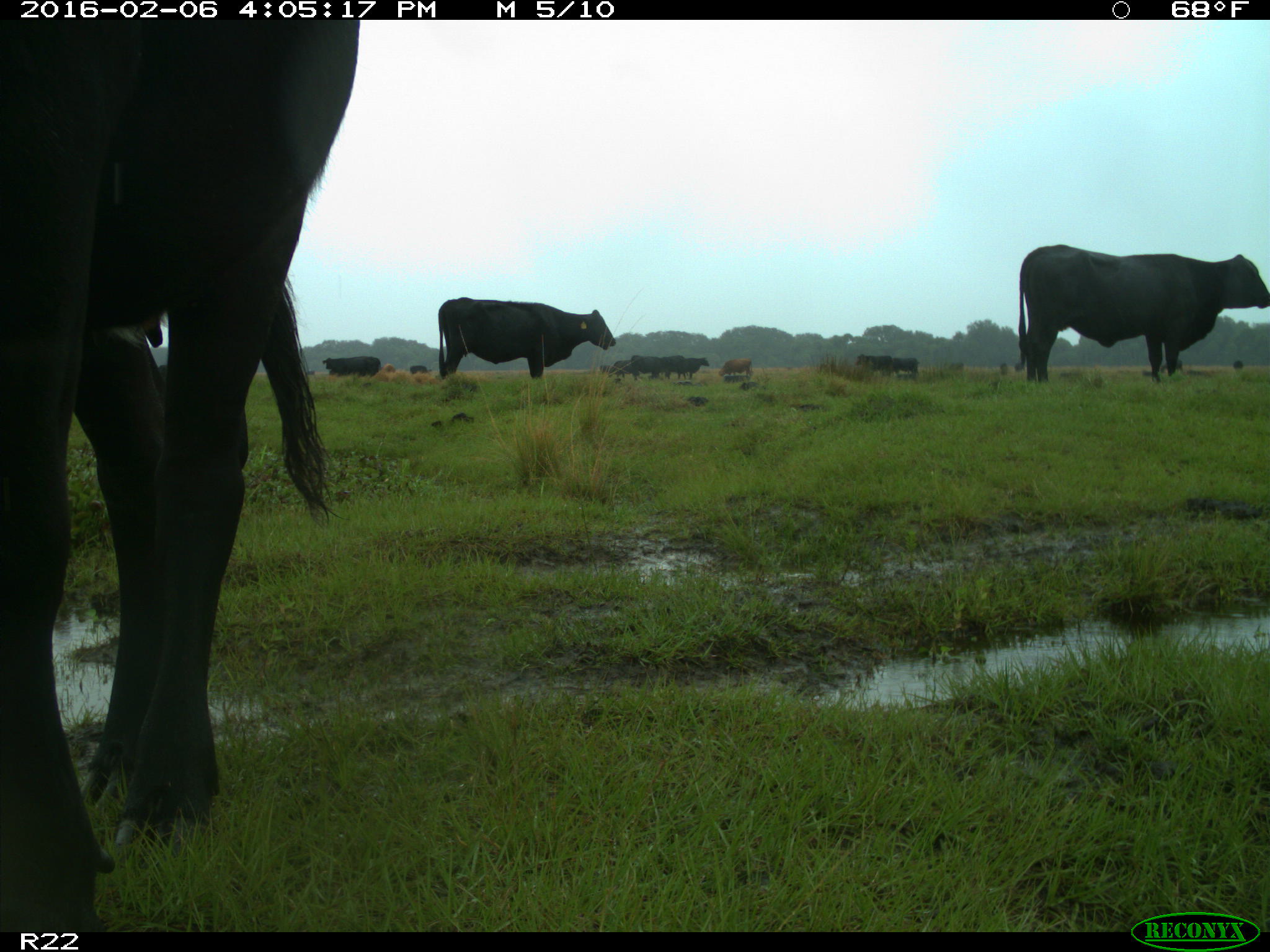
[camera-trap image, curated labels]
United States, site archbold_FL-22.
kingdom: Animalia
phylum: Chordata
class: Mammalia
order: Artiodactyla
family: Bovidae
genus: Bos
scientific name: Bos taurus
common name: domestic cow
Bos taurus (domestic cow).